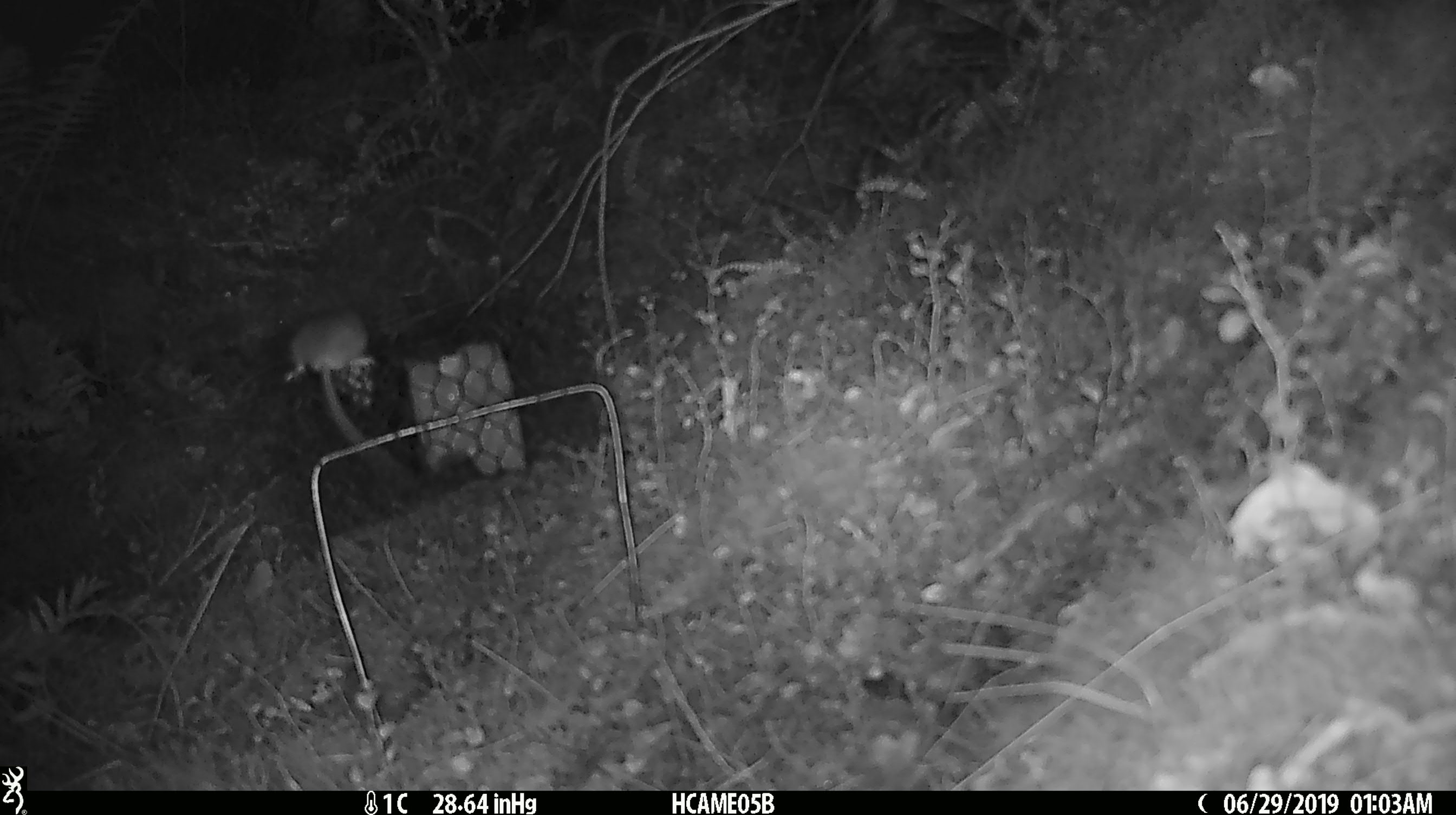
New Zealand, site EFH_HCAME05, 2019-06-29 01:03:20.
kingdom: Animalia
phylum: Chordata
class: Mammalia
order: Rodentia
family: Muridae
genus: Mus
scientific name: Mus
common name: mouse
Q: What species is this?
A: Mouse (Mus).